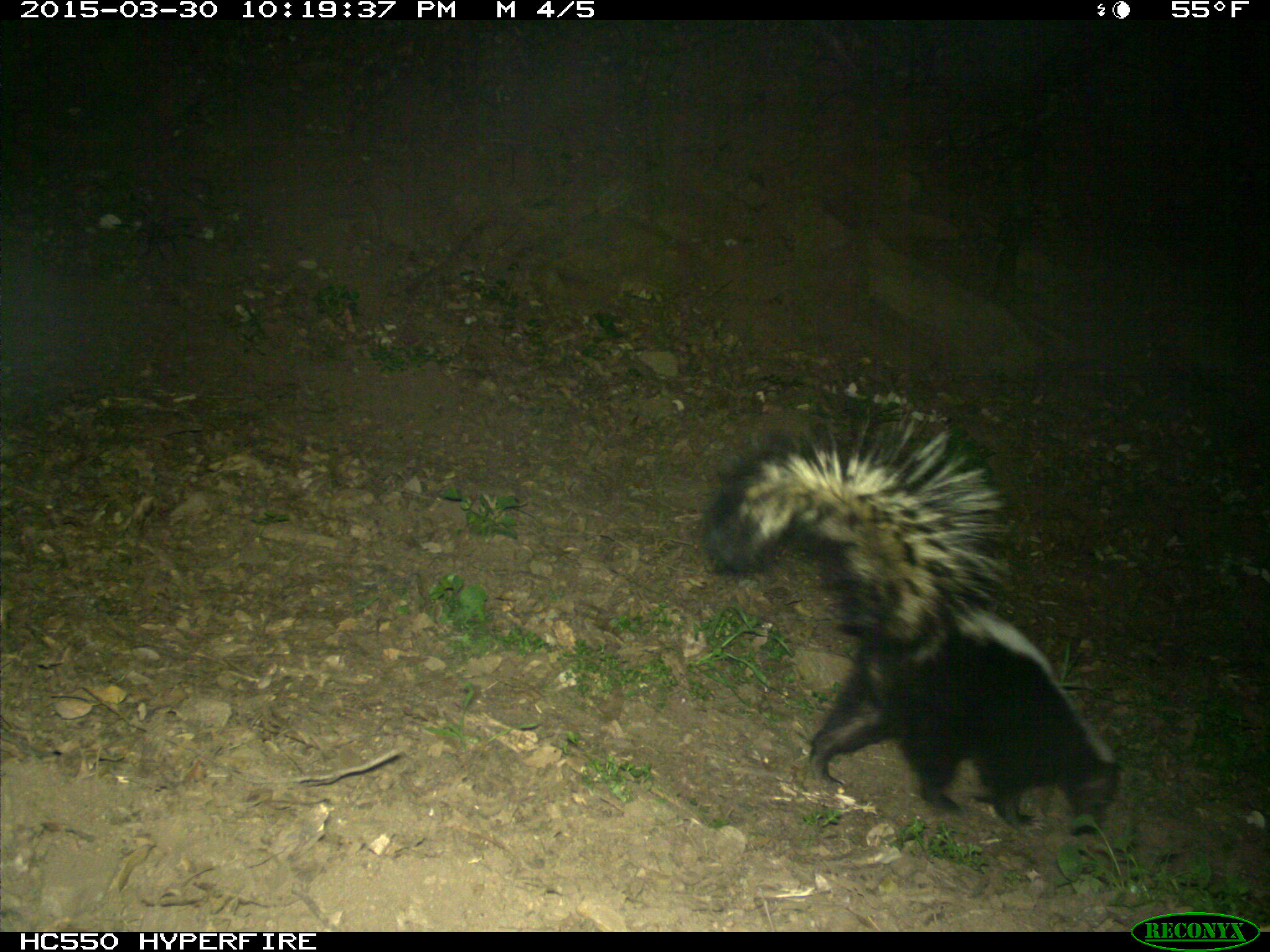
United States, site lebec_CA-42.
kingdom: Animalia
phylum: Chordata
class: Mammalia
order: Carnivora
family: Mephitidae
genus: Mephitis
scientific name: Mephitis mephitis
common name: striped skunk